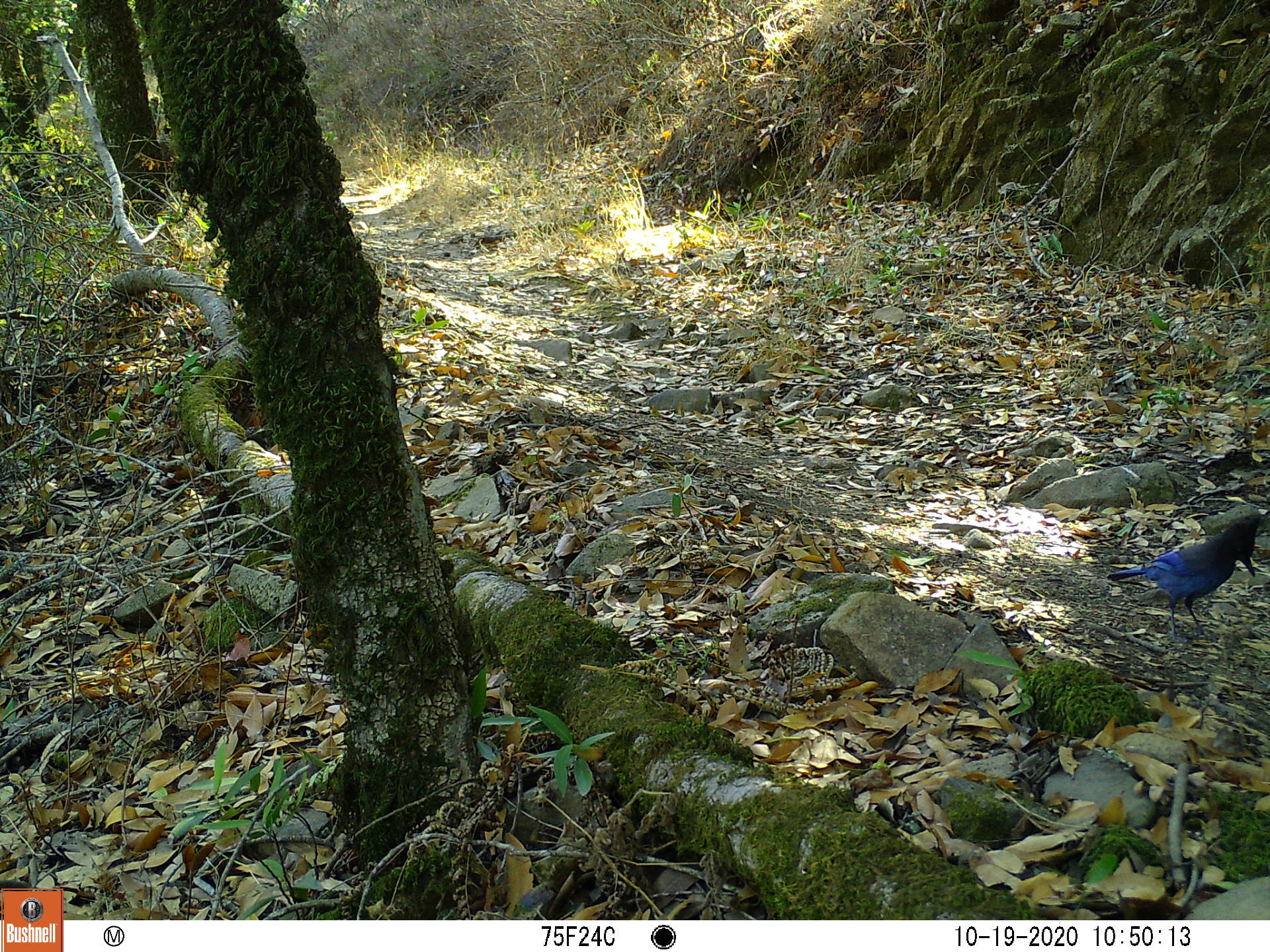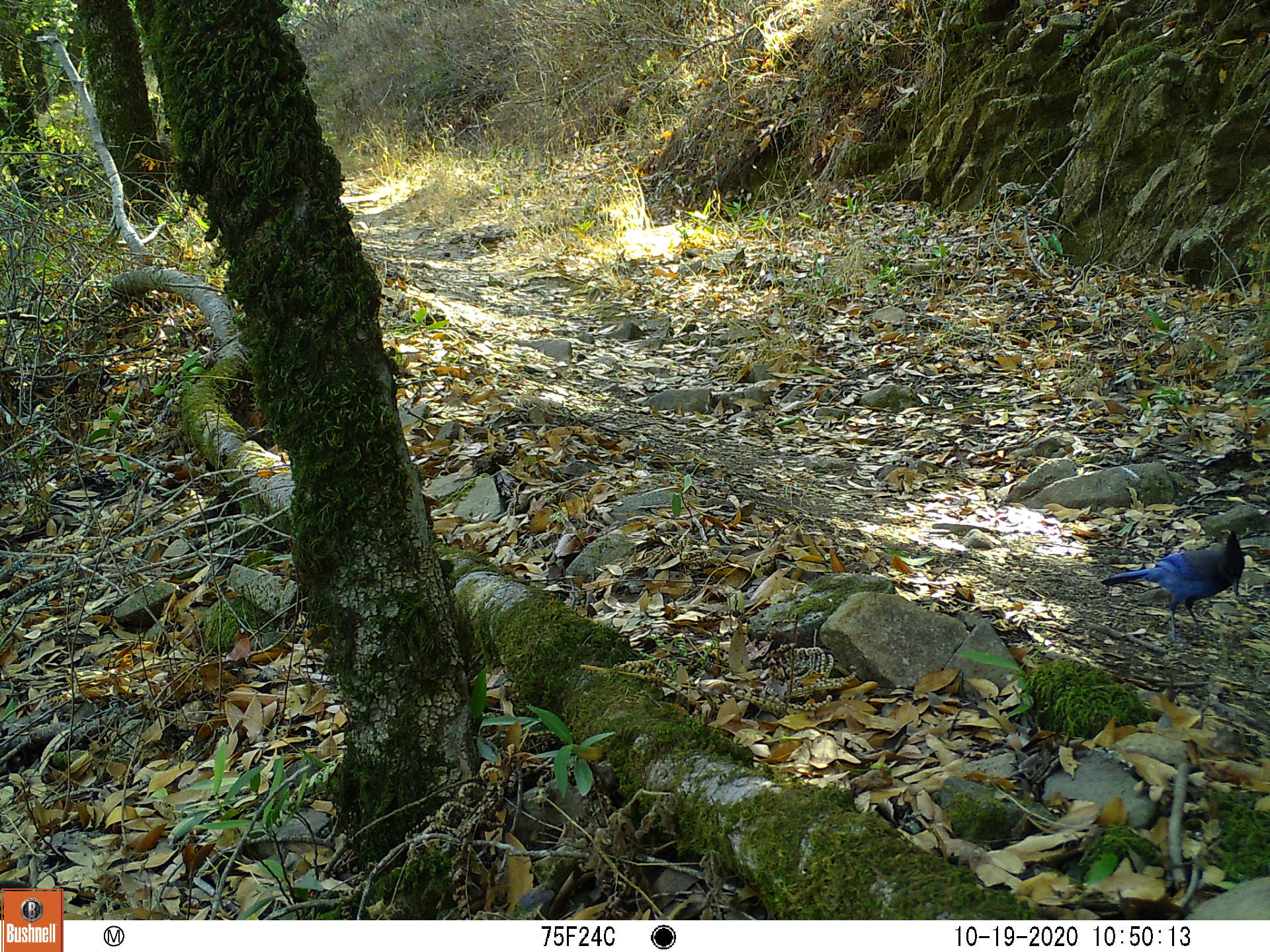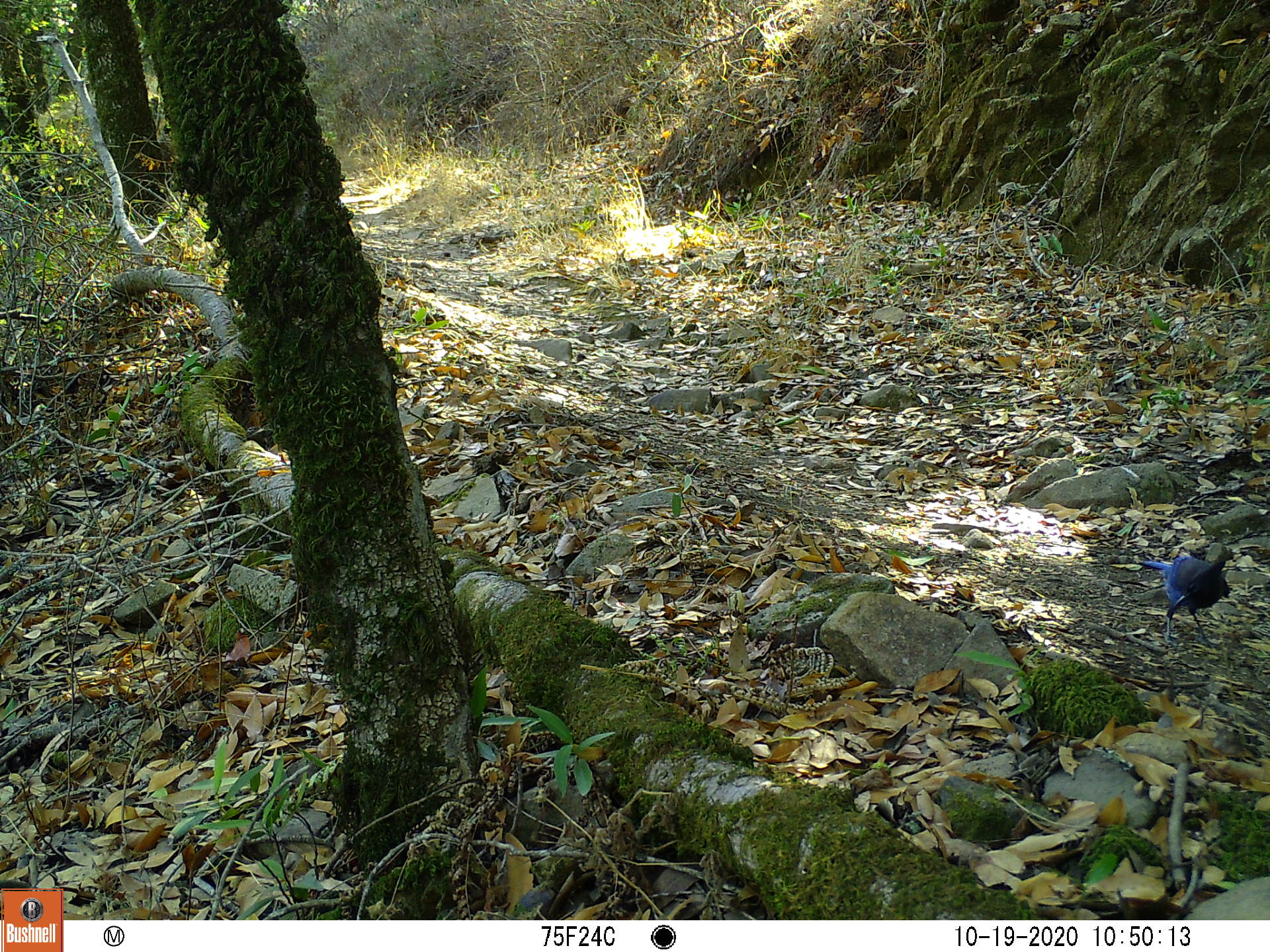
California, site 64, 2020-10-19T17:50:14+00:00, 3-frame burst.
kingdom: Animalia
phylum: Chordata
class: Aves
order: Passeriformes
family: Corvidae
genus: Cyanocitta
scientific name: Cyanocitta stelleri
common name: steller's jay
Steller's jay (Cyanocitta stelleri).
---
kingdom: Animalia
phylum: Chordata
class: Aves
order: Passeriformes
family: Corvidae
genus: Aphelocoma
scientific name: Aphelocoma californica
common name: california scrub jay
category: western scrub-jay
Western scrub-jay (california scrub jay) (Aphelocoma californica).